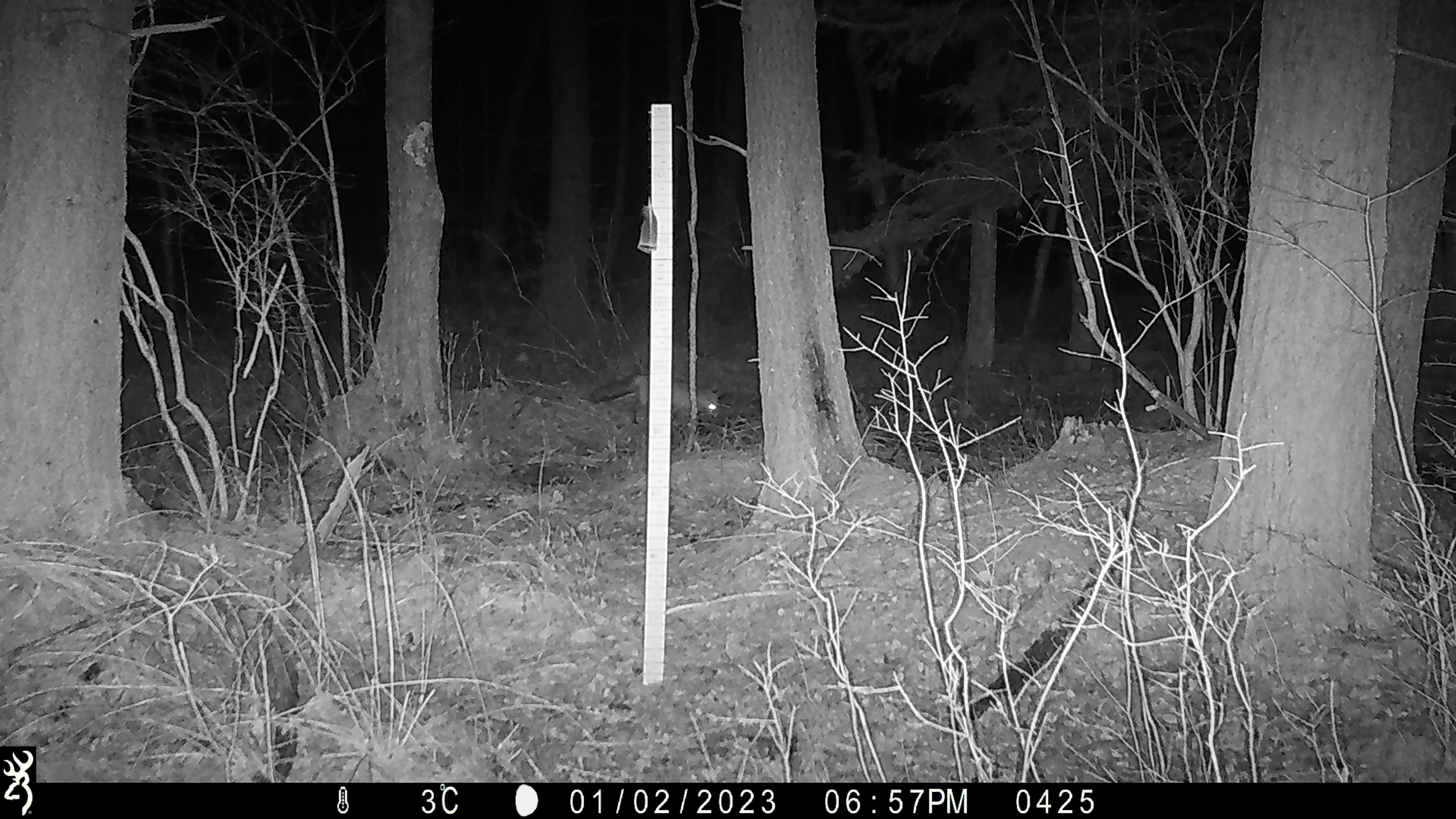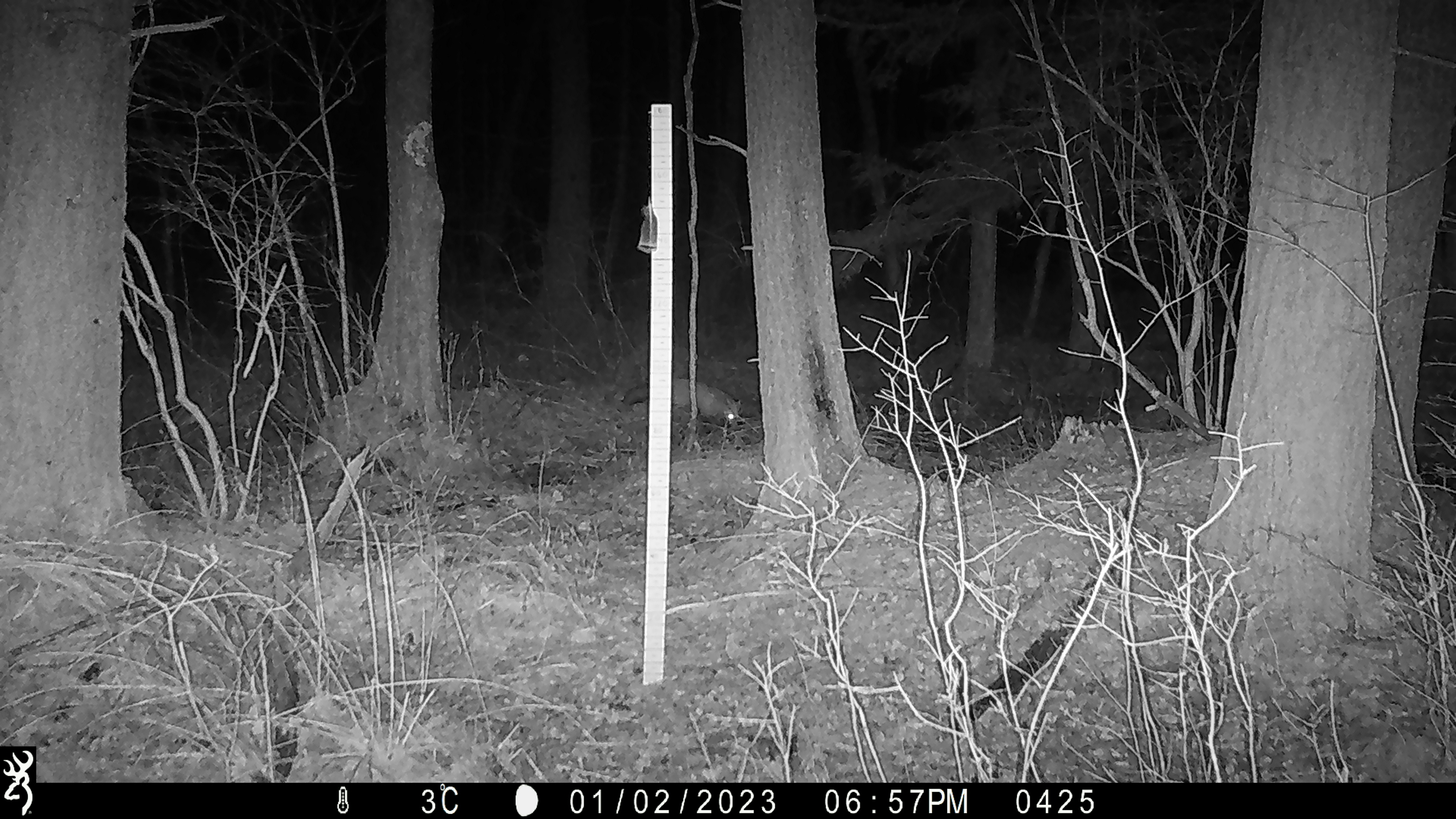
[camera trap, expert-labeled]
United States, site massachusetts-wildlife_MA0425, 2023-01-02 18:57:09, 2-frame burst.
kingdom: Animalia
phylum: Chordata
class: Mammalia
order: Carnivora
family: Canidae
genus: Vulpes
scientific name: Vulpes vulpes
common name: red fox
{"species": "red fox (Vulpes vulpes)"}